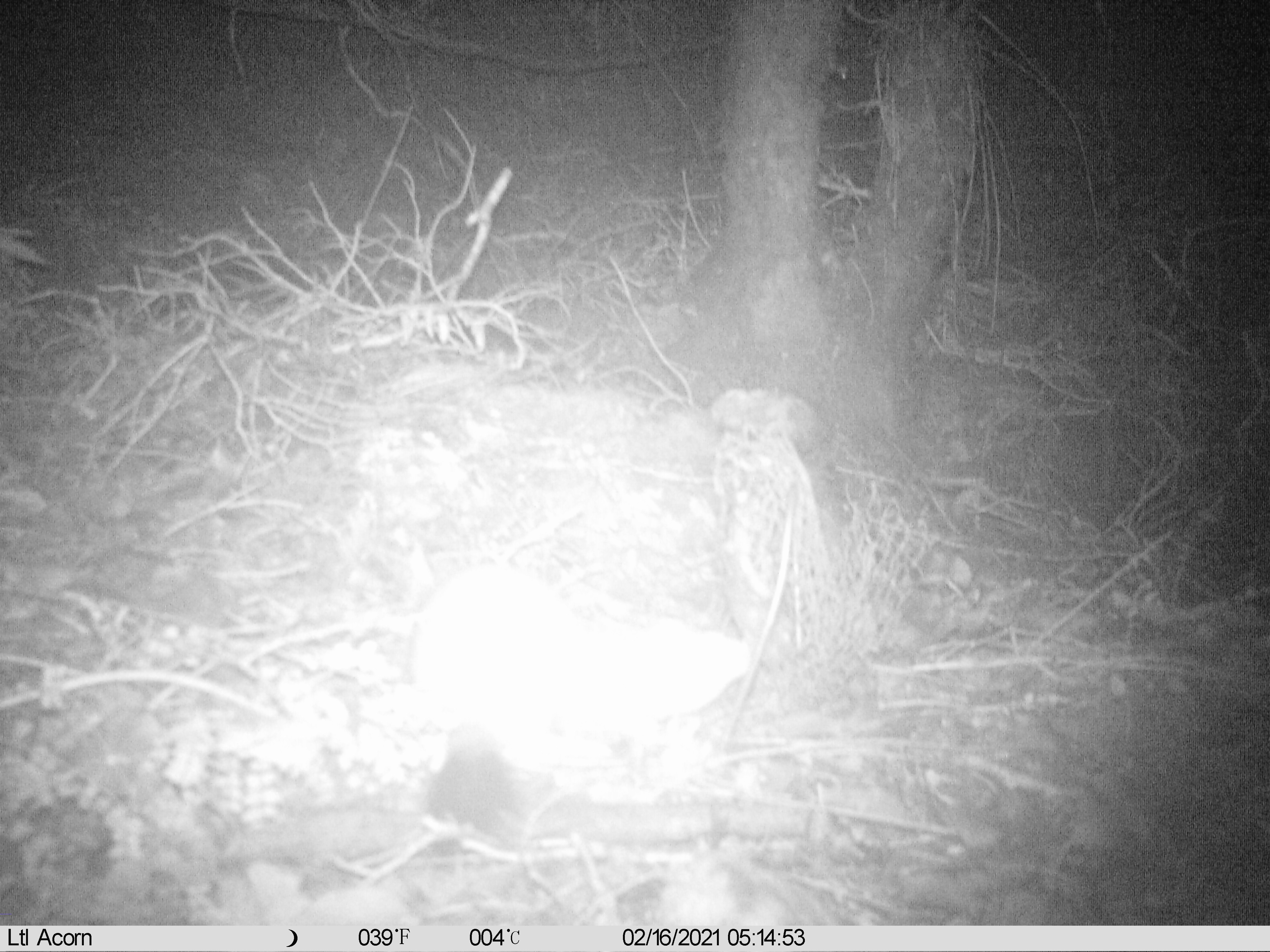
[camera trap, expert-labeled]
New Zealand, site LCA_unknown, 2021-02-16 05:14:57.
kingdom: Animalia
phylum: Chordata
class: Mammalia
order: Carnivora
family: Mustelidae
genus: Mustela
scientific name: Mustela erminea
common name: stoat